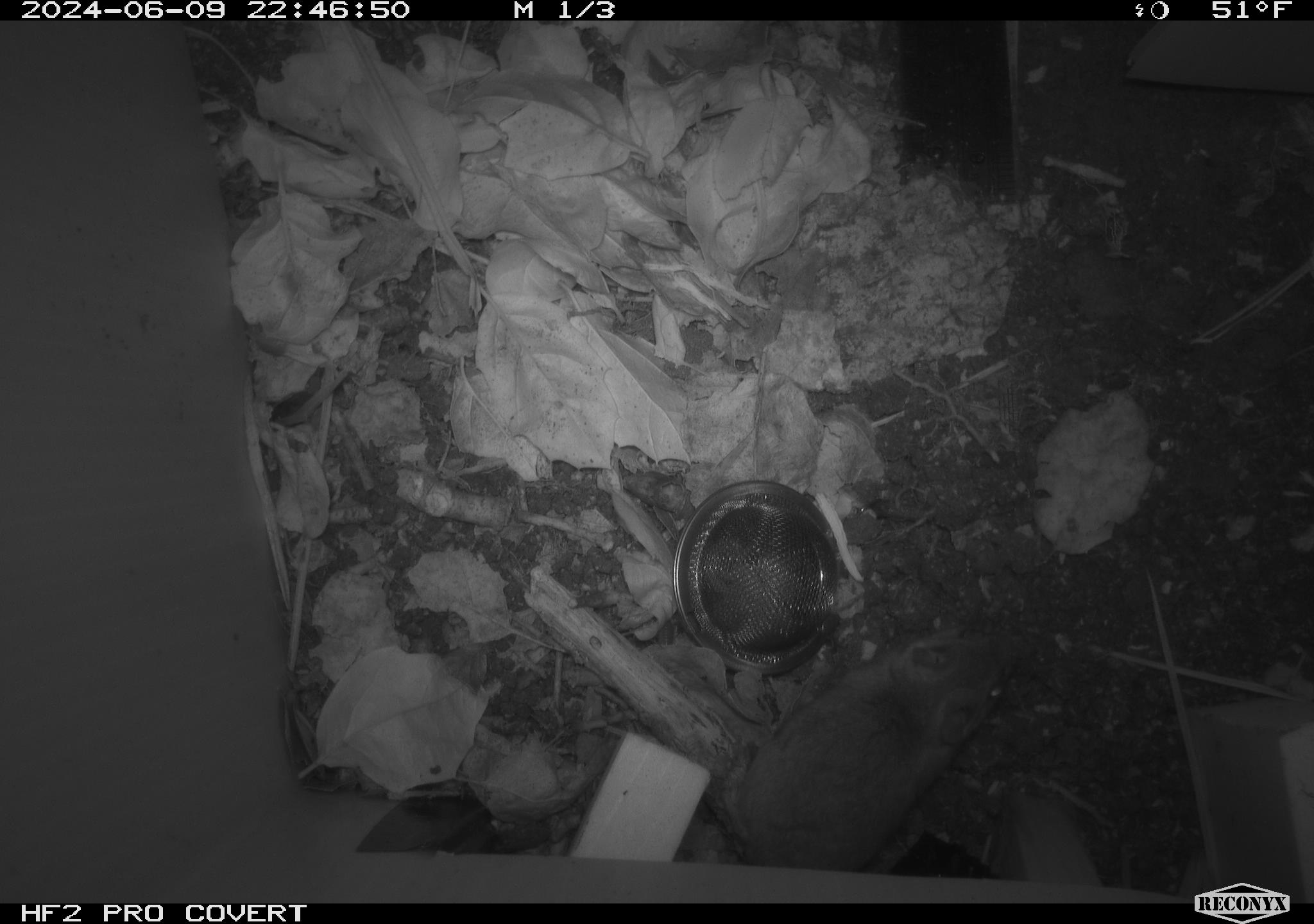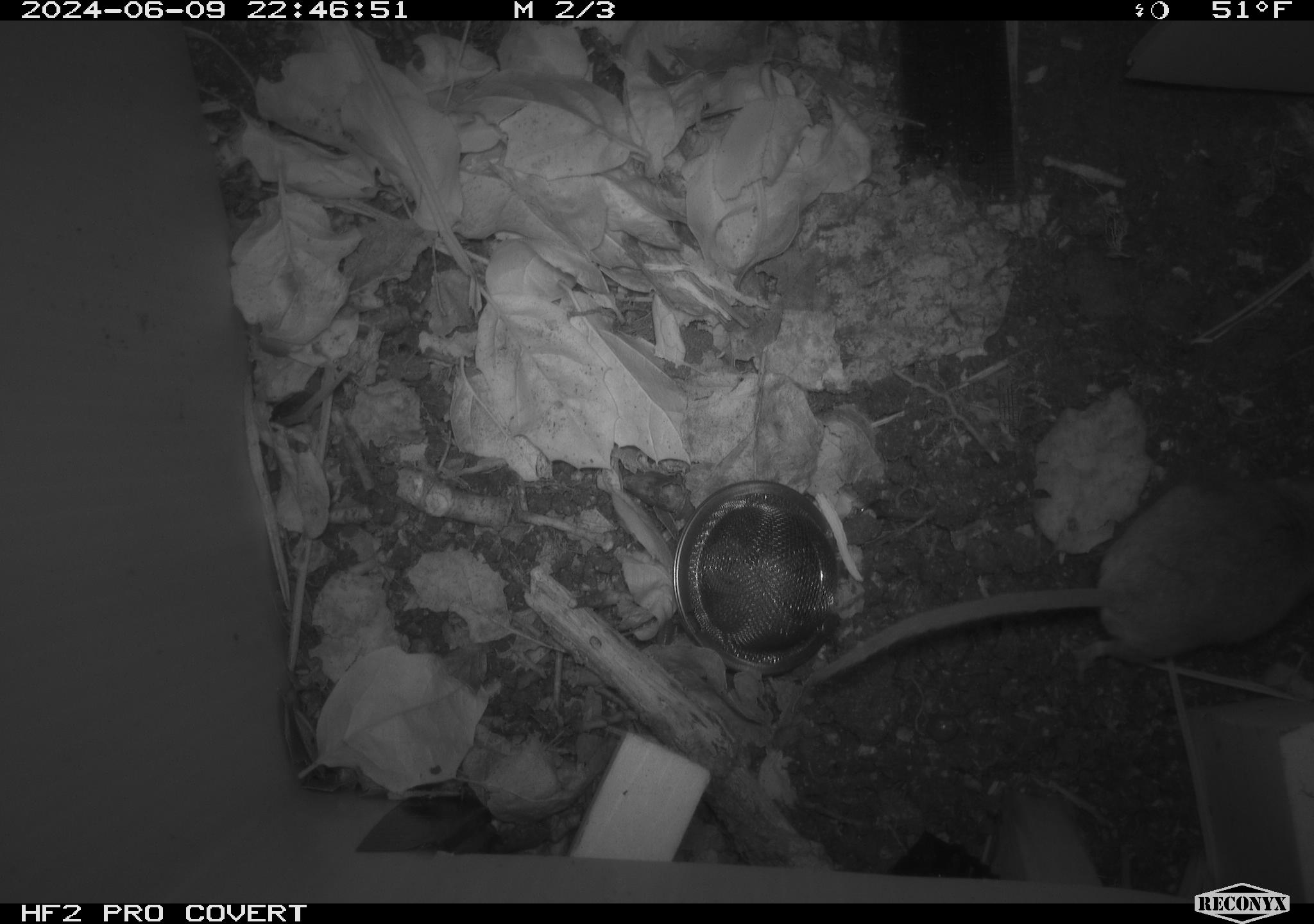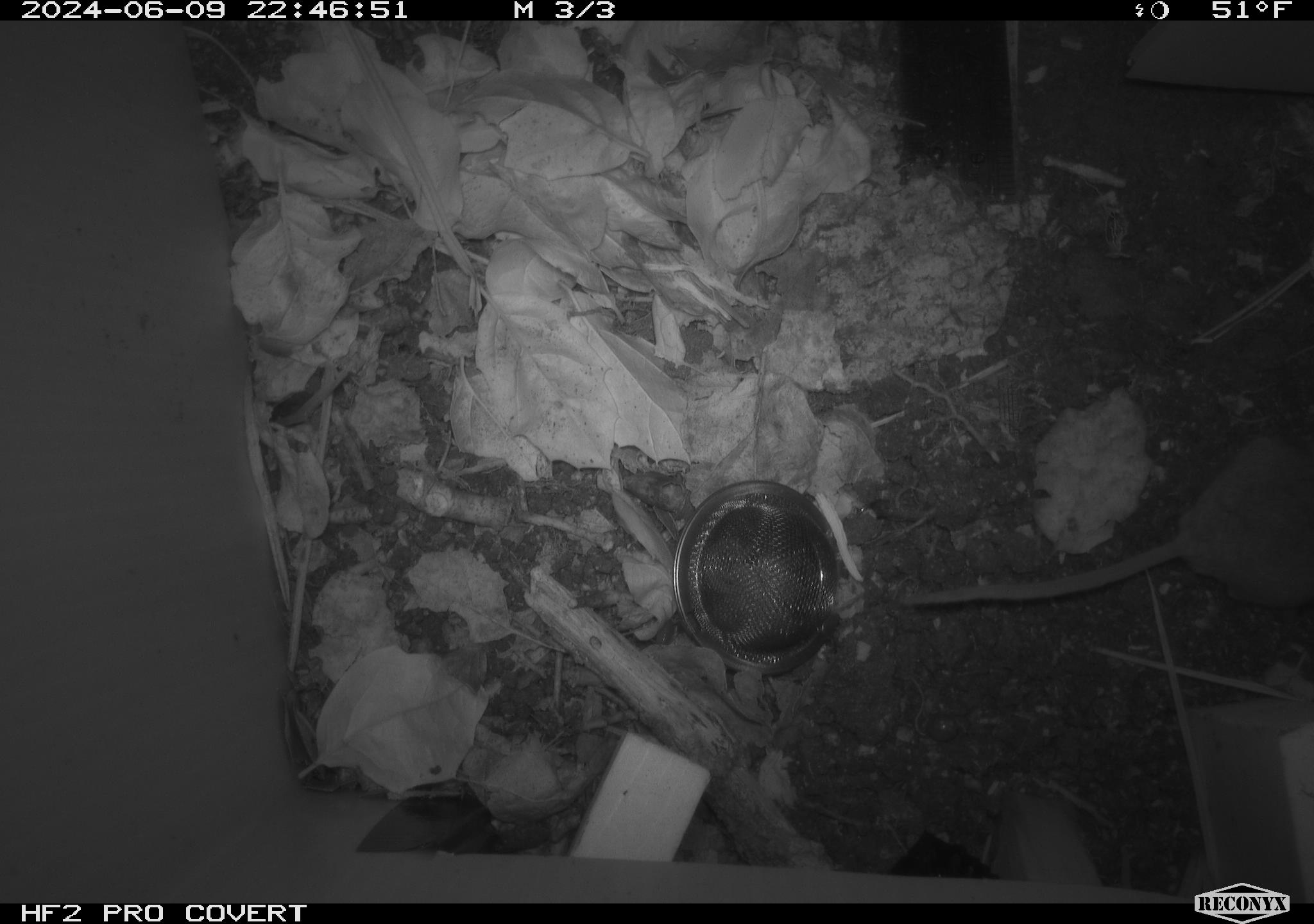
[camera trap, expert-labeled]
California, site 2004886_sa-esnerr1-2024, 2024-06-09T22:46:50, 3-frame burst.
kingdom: Animalia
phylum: Chordata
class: Mammalia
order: Rodentia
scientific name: Rodentia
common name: rodent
Rodent (Rodentia).